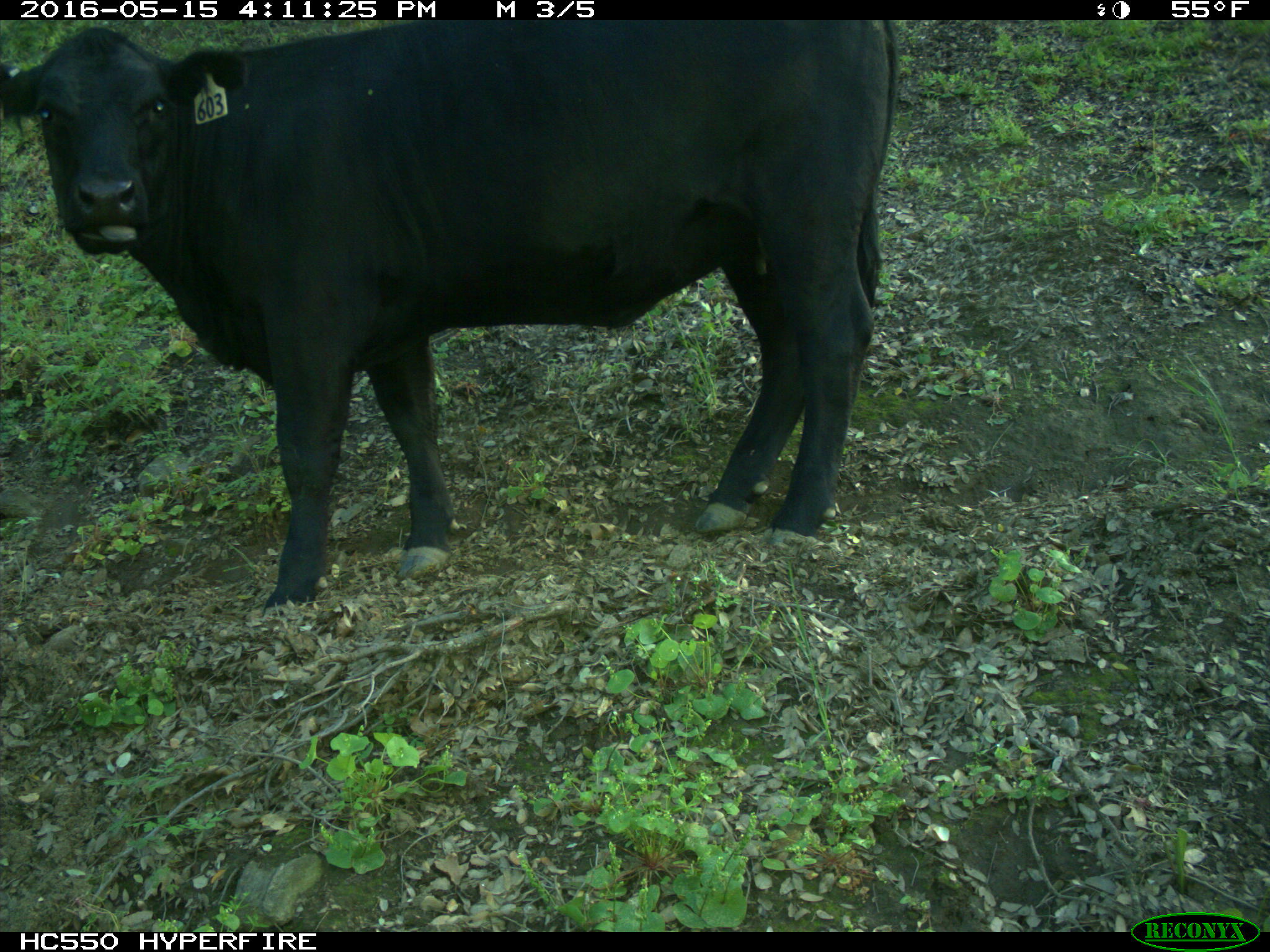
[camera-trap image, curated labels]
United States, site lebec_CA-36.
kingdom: Animalia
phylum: Chordata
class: Mammalia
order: Artiodactyla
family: Bovidae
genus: Bos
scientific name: Bos taurus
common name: domestic cow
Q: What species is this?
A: Bos taurus (domestic cow).